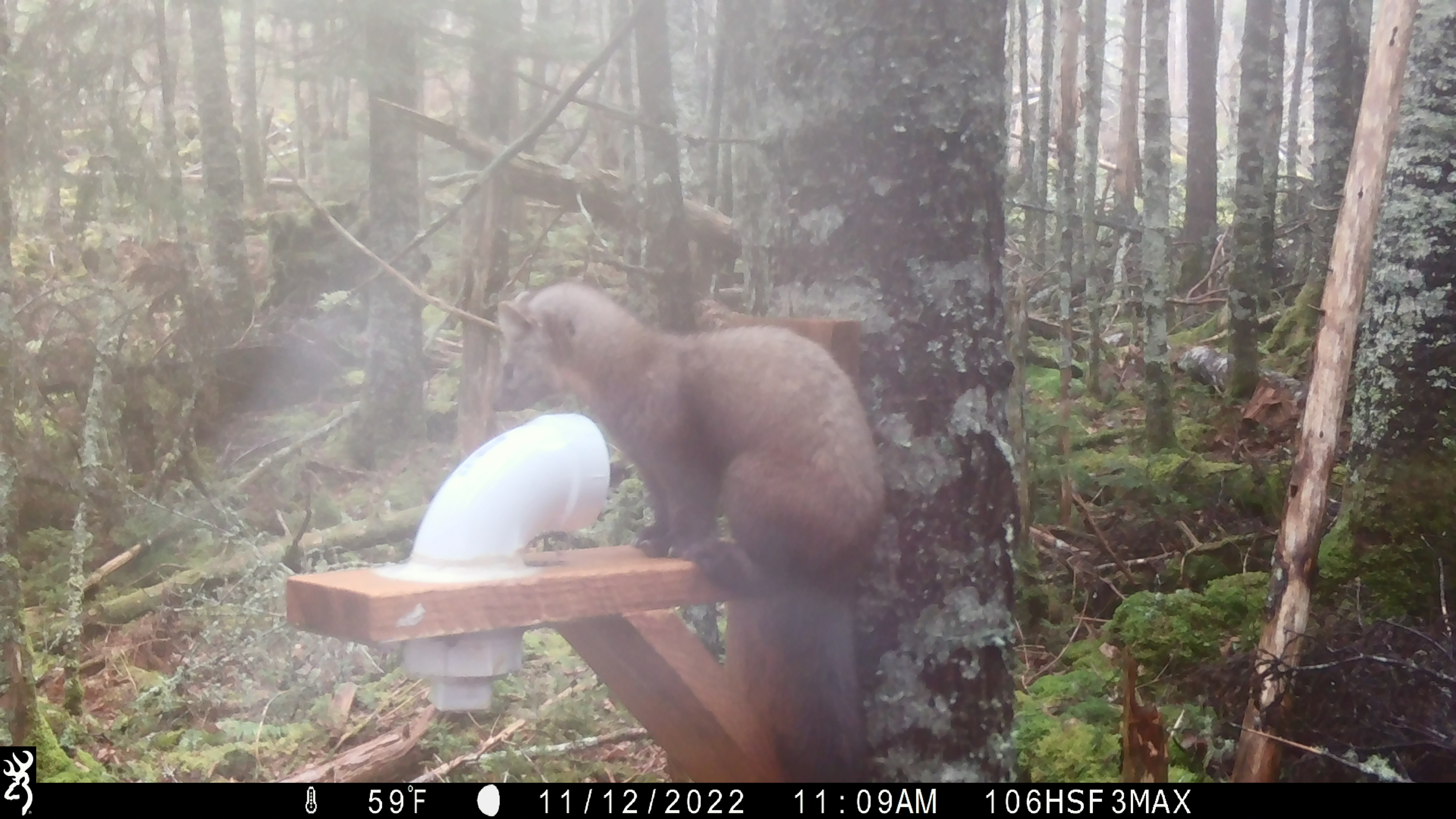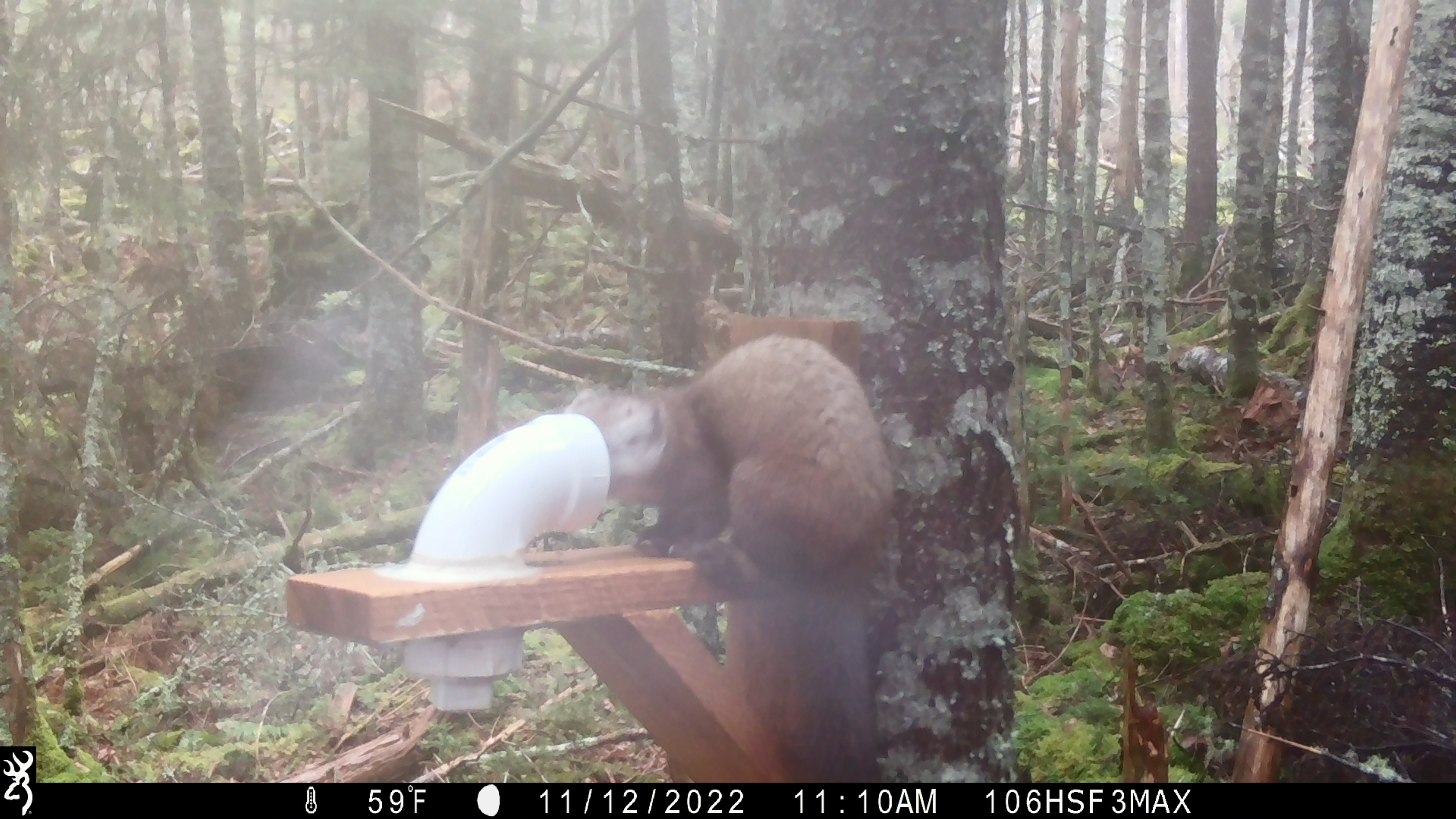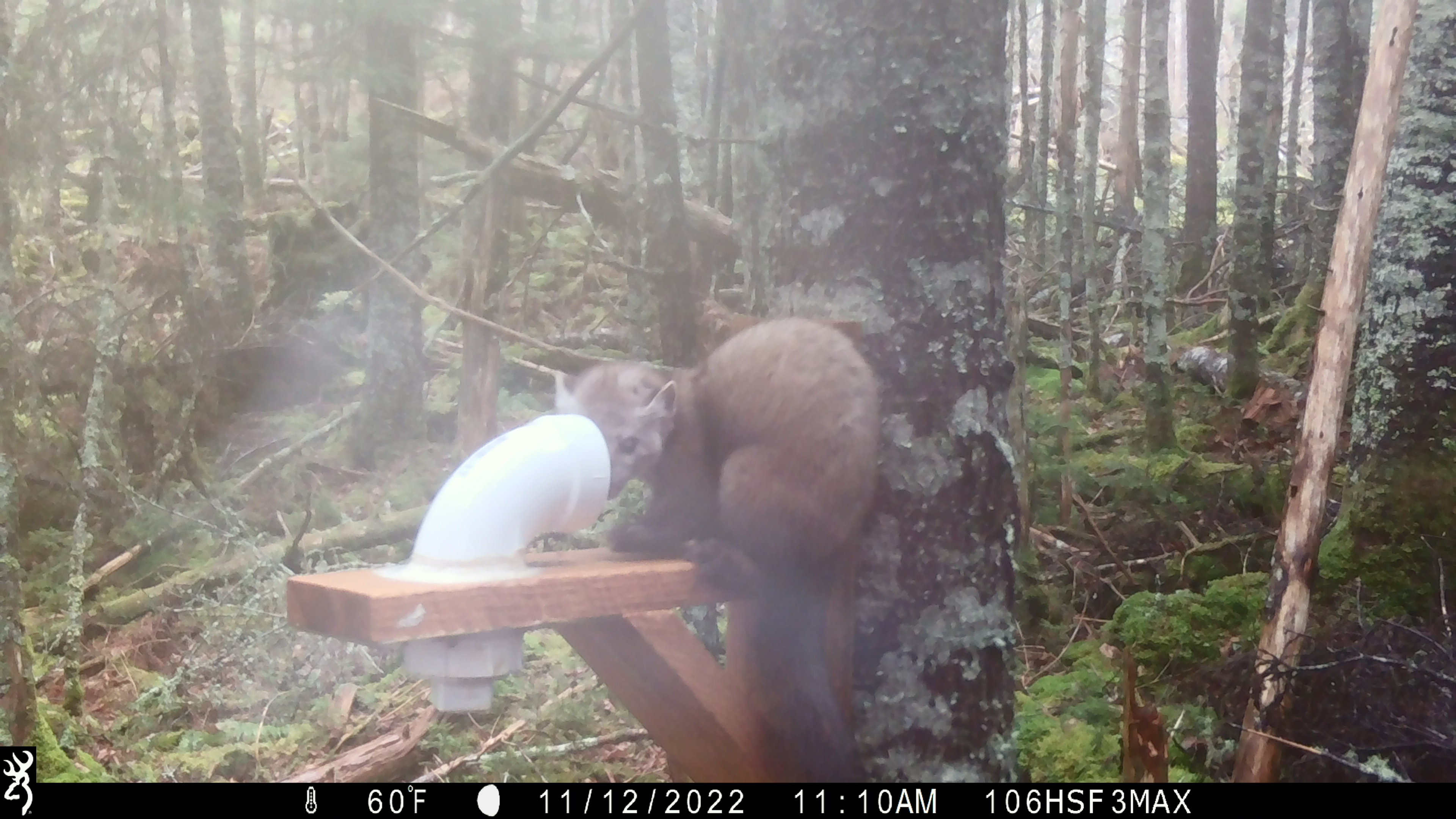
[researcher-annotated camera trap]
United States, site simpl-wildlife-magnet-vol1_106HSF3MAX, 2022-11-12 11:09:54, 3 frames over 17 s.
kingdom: Animalia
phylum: Chordata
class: Mammalia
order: Carnivora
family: Mustelidae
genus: Martes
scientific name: Martes americana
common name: american marten